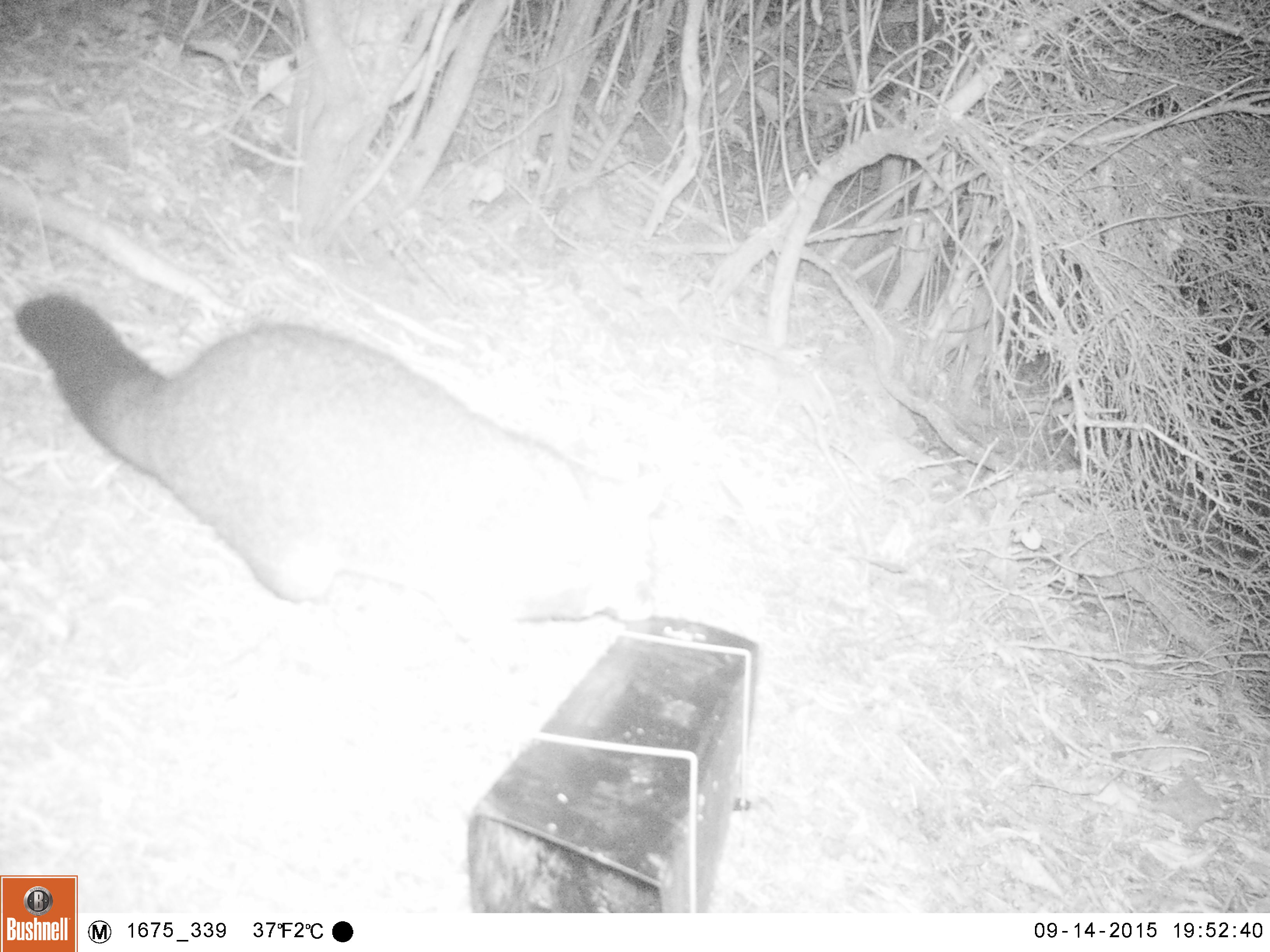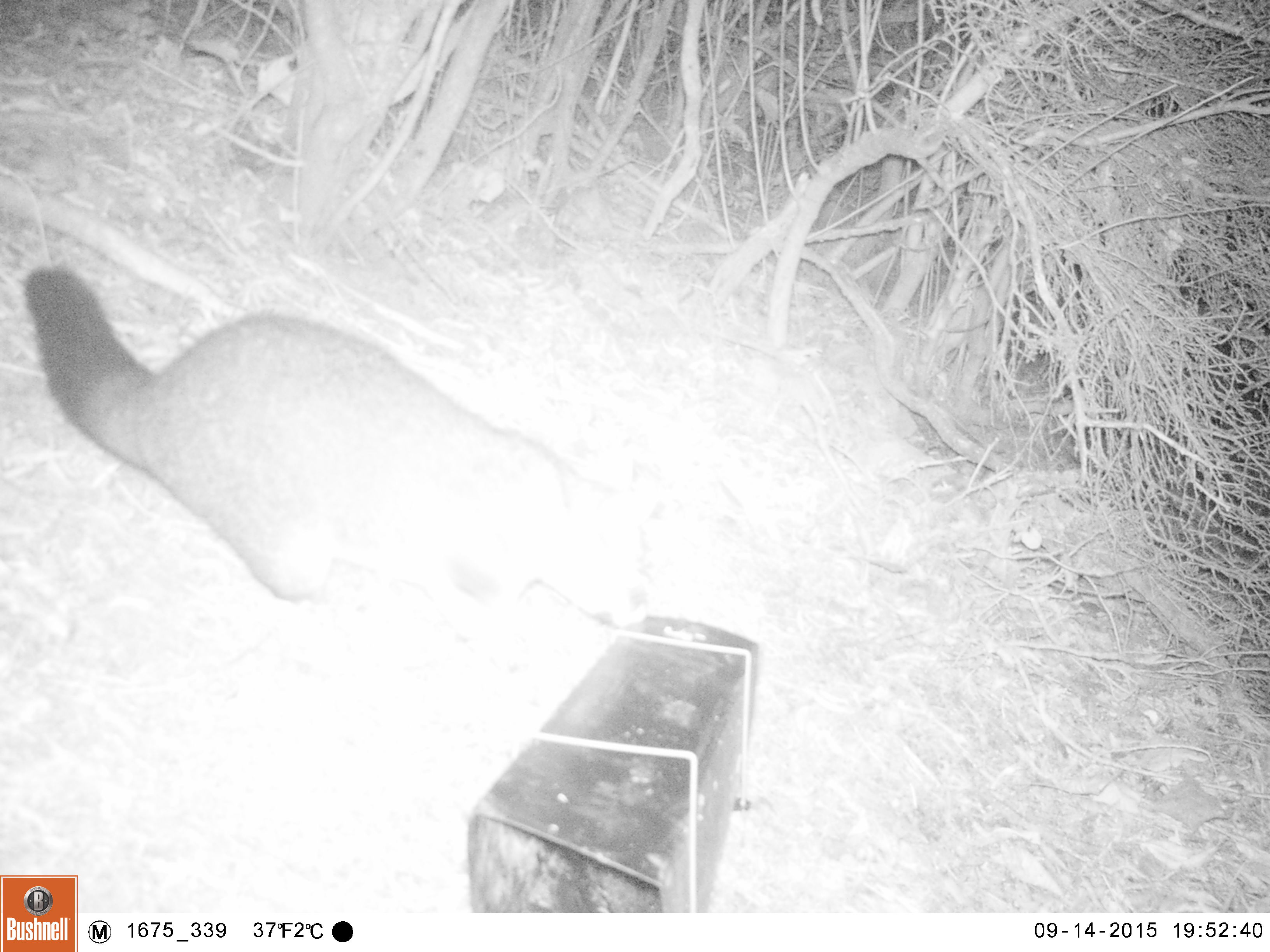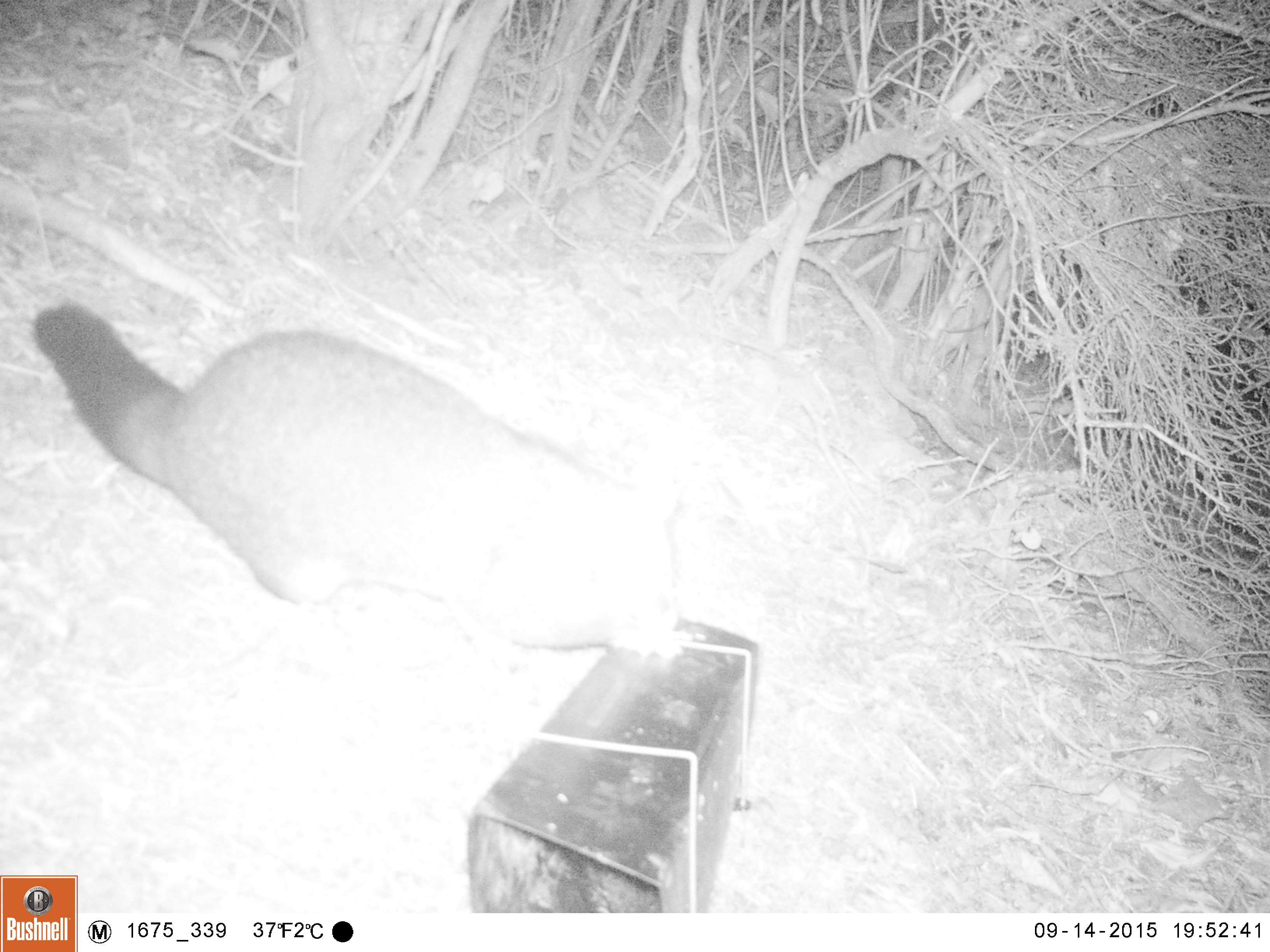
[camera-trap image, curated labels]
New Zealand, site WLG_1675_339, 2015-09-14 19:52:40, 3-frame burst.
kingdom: Animalia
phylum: Chordata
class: Mammalia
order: Diprotodontia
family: Phalangeridae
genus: Trichosurus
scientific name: Trichosurus vulpecula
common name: common brushtail possum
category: possum